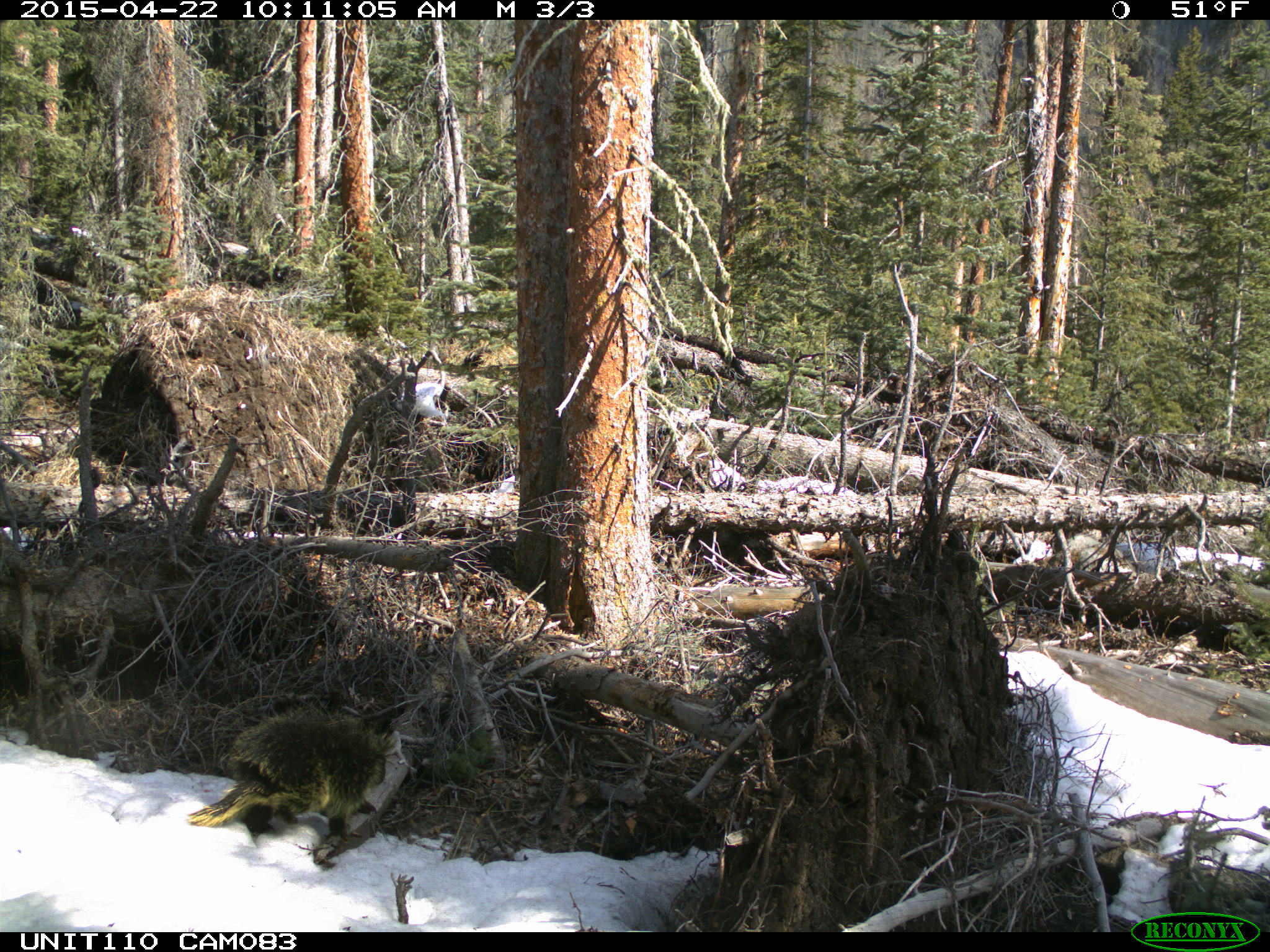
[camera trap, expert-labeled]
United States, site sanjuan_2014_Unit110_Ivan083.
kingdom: Animalia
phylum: Chordata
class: Mammalia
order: Rodentia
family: Erethizontidae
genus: Erethizon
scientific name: Erethizon dorsatum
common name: north american porcupine